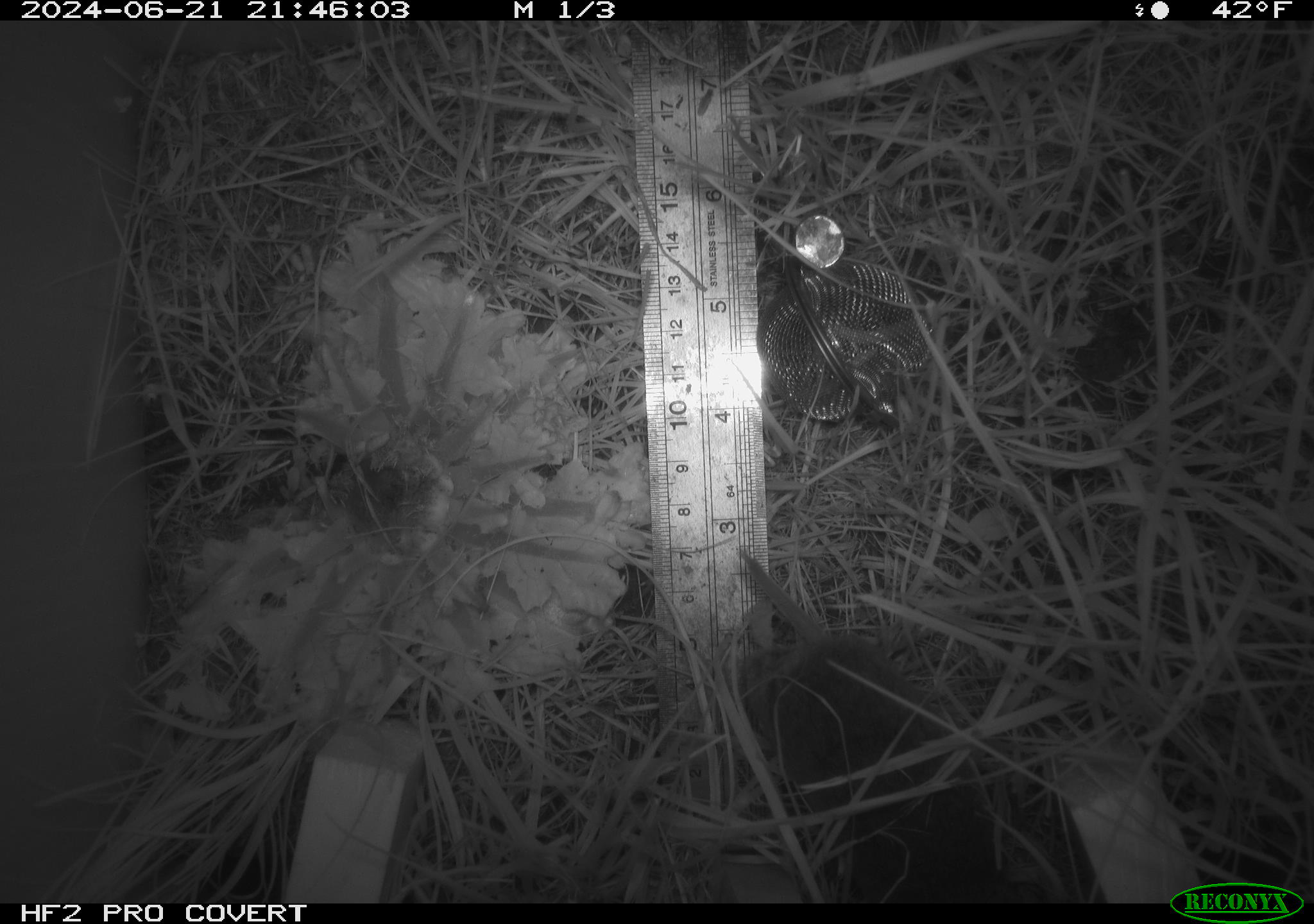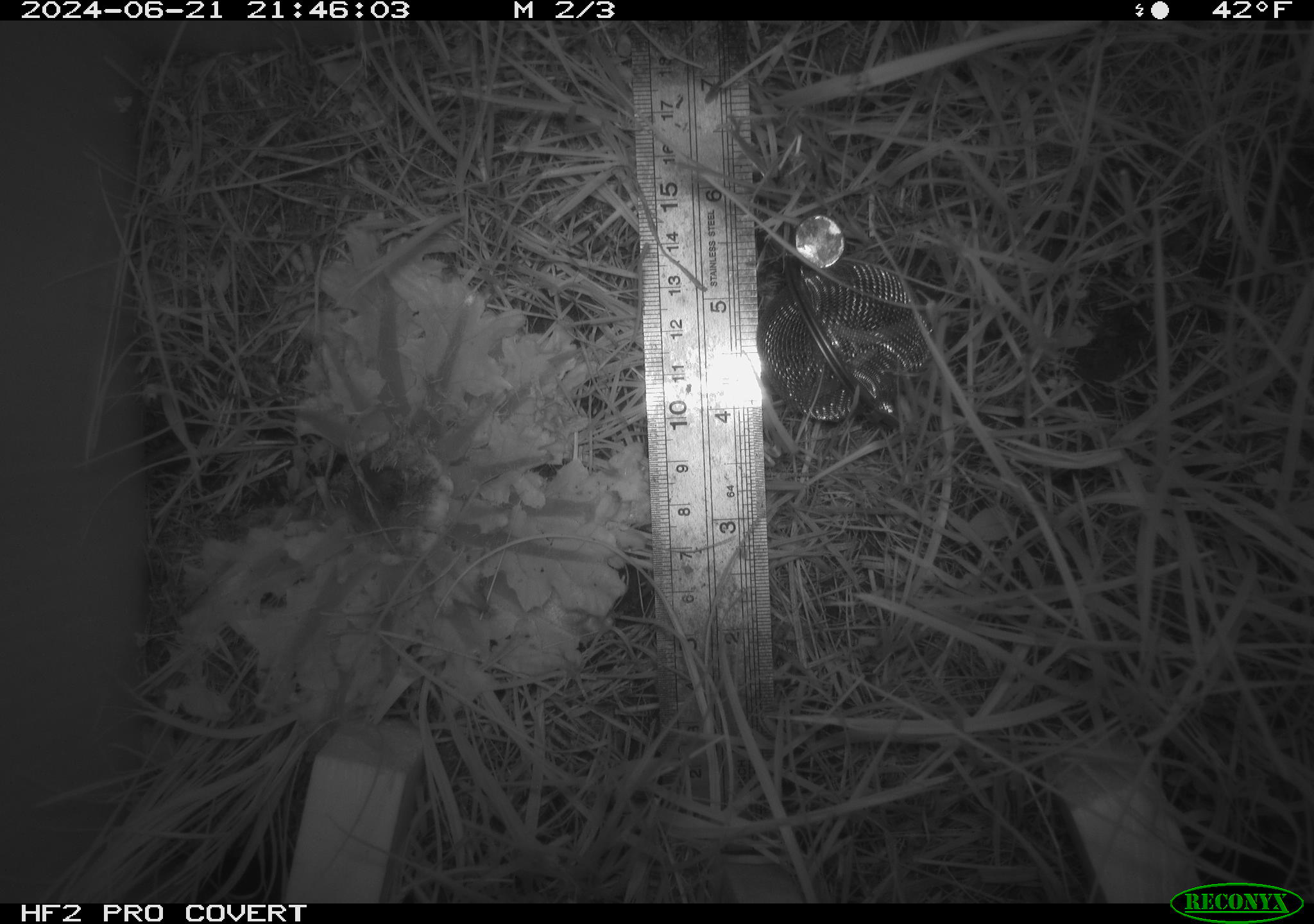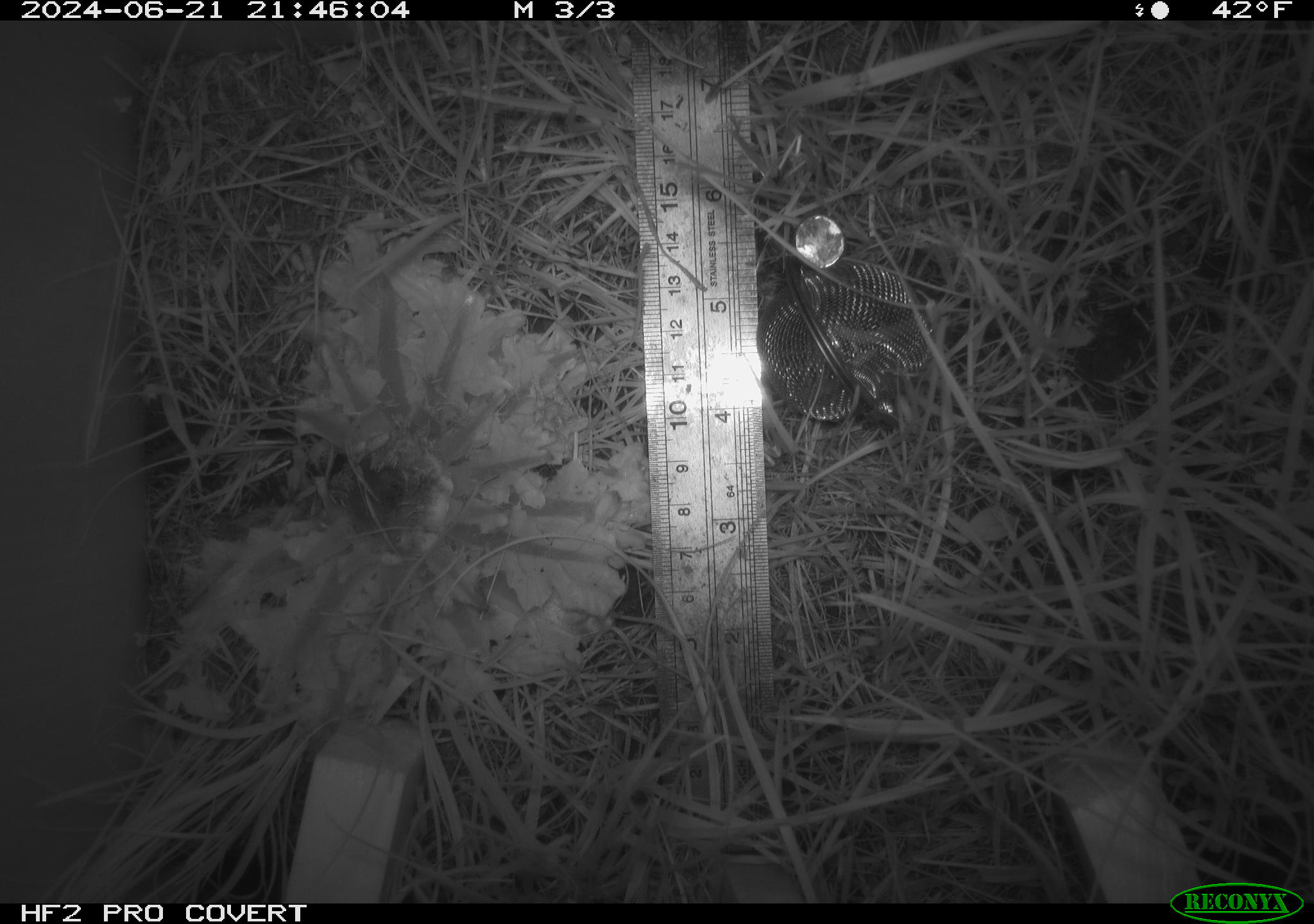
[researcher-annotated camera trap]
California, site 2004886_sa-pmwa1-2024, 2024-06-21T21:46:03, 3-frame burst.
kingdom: Animalia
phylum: Chordata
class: Mammalia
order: Rodentia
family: Cricetidae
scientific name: Arvicolinae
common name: voles, lemmings, and muskrats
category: arvicolinae subfamily